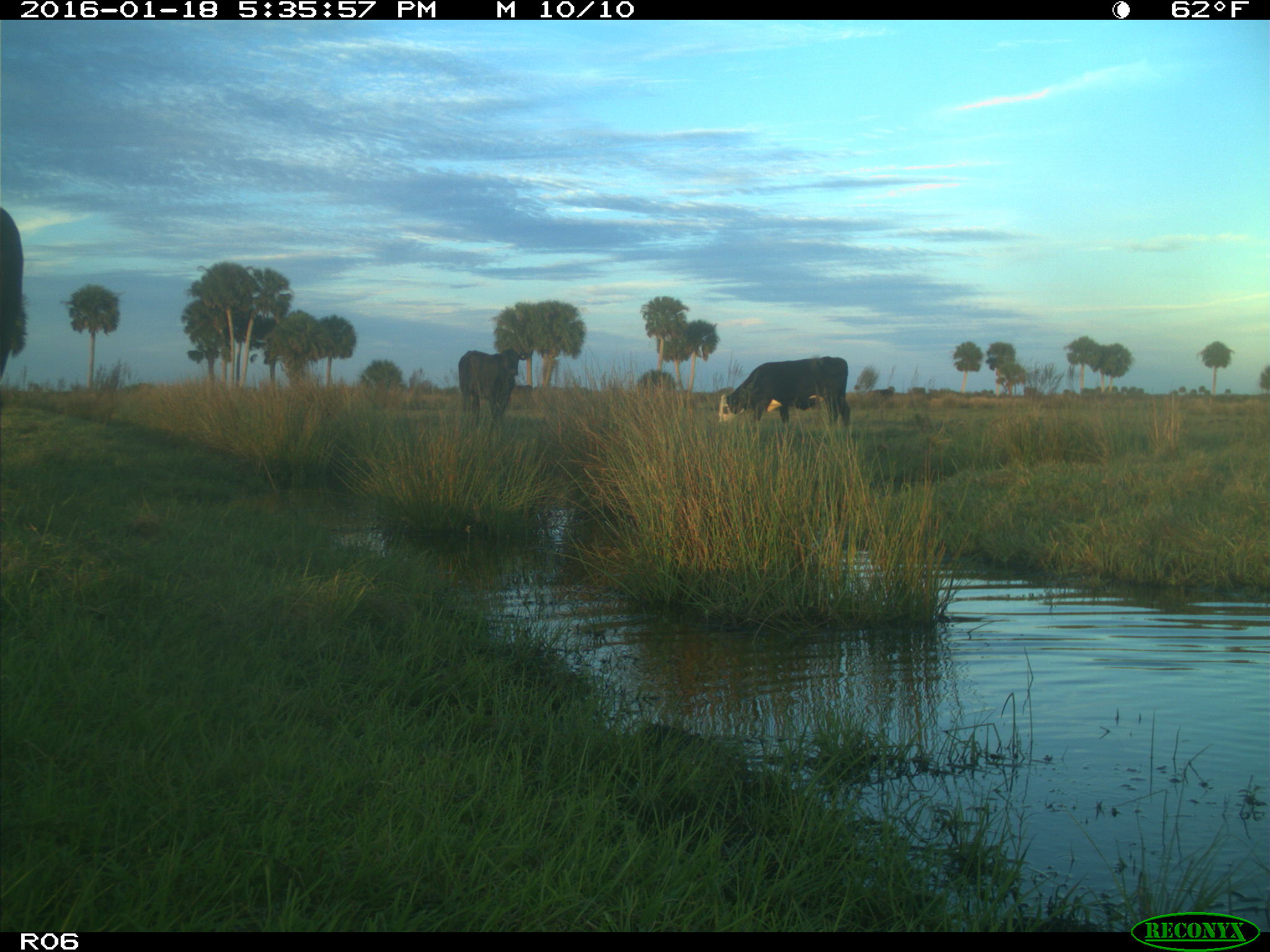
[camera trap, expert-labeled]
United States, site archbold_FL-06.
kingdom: Animalia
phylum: Chordata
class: Mammalia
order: Artiodactyla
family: Bovidae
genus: Bos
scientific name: Bos taurus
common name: domestic cow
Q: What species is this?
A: Bos taurus (domestic cow).